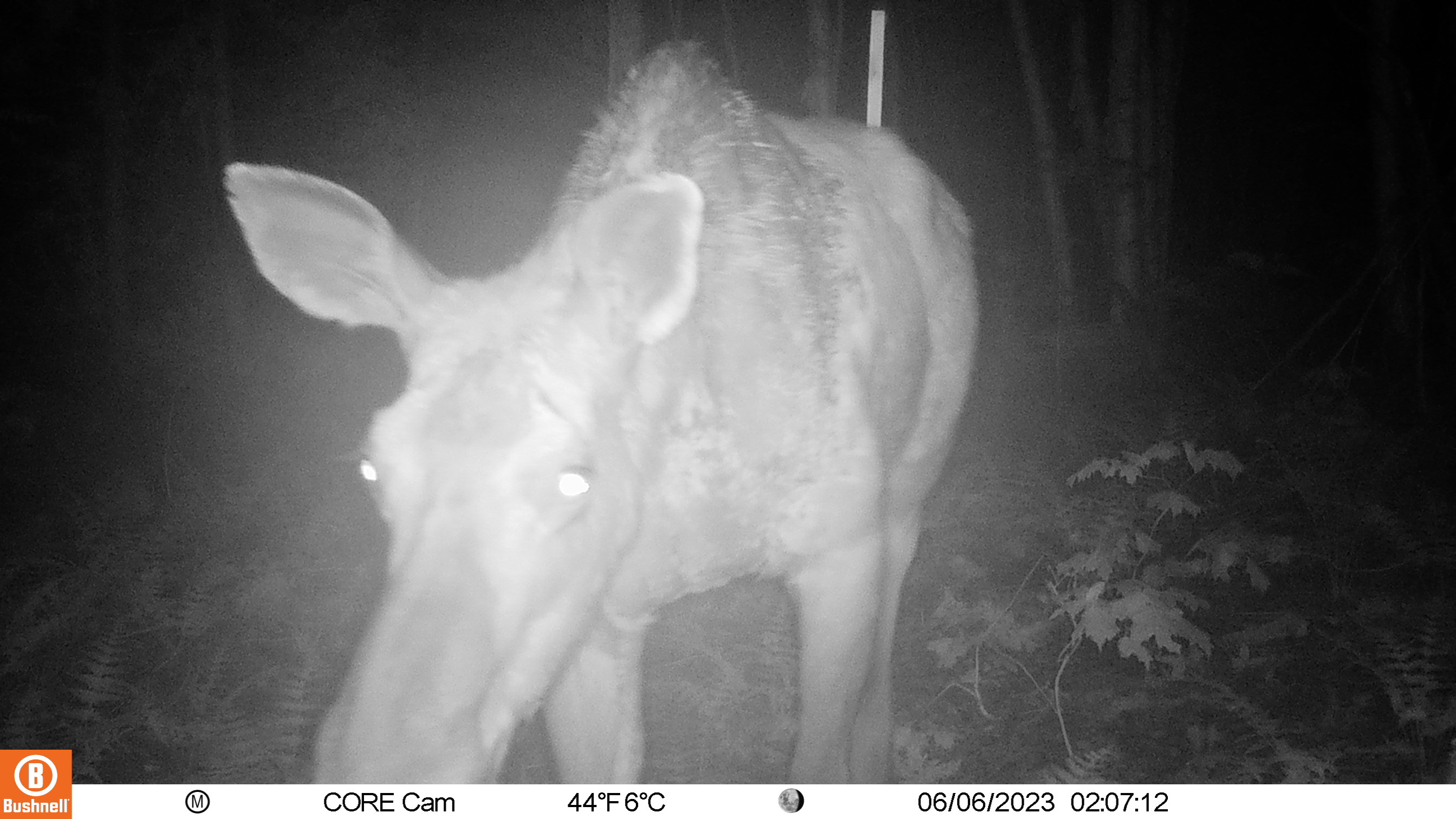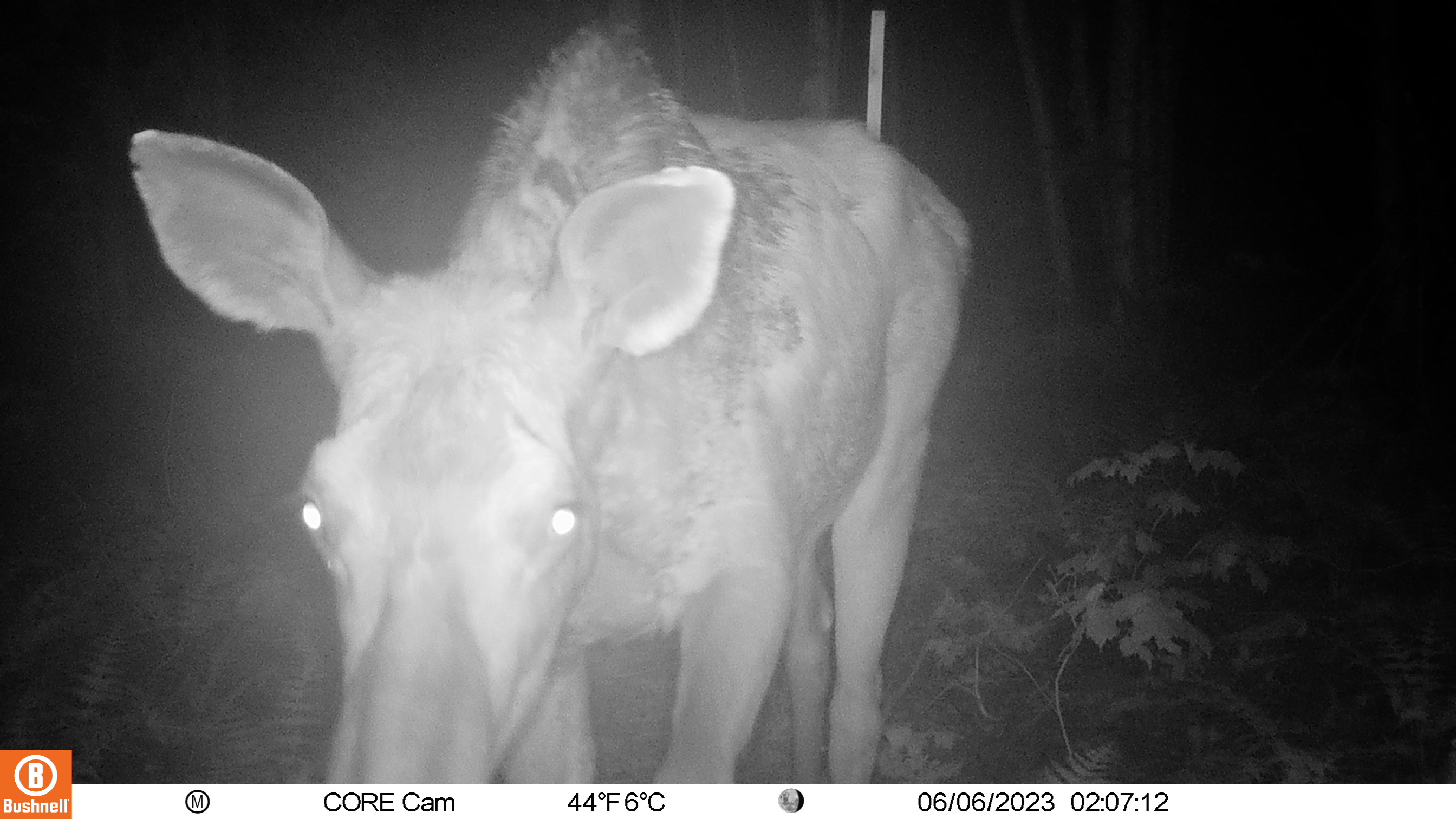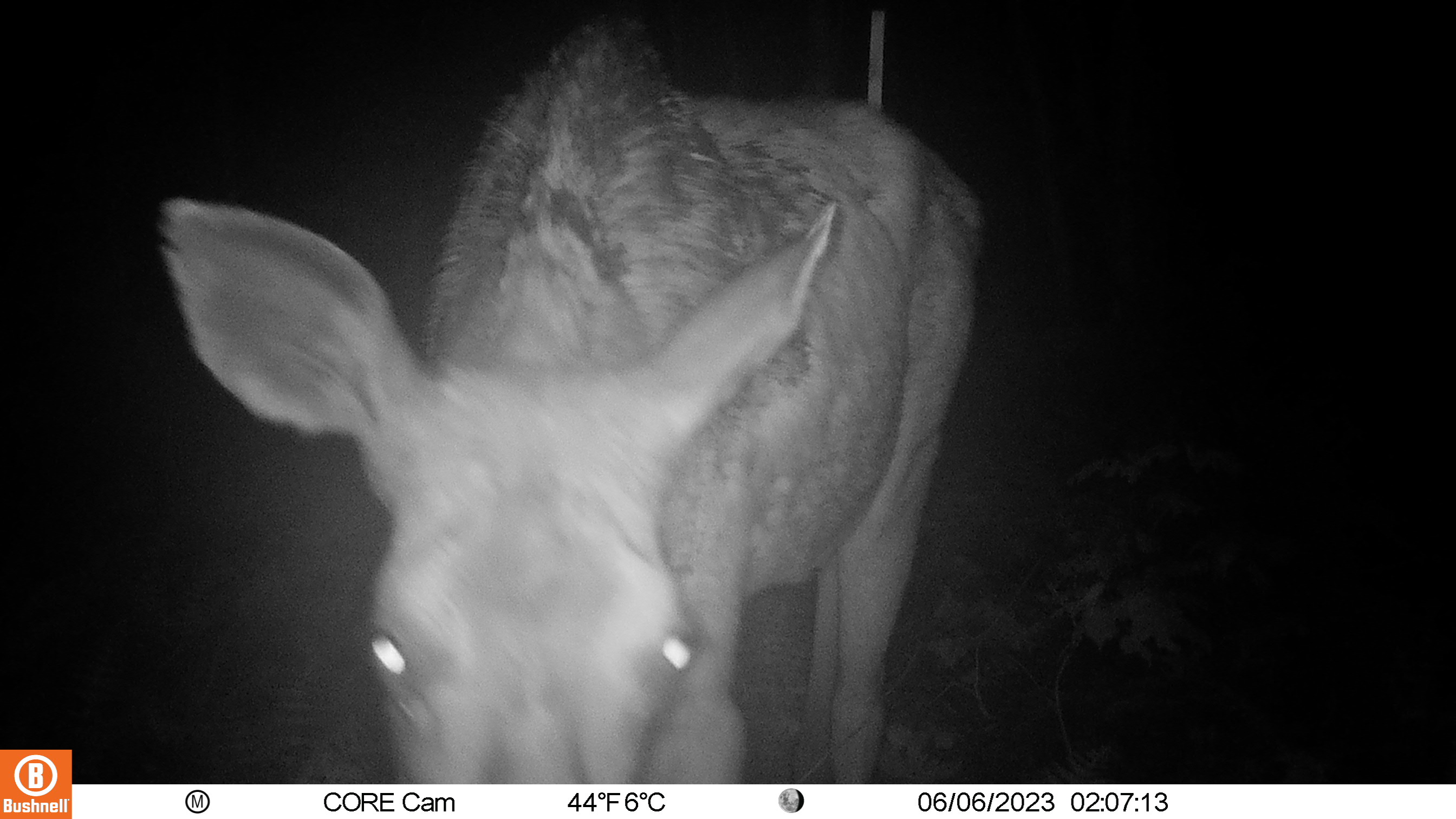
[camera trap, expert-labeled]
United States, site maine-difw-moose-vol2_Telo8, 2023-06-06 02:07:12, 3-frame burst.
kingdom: Animalia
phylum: Chordata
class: Mammalia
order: Artiodactyla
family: Cervidae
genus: Alces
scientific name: Alces alces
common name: moose